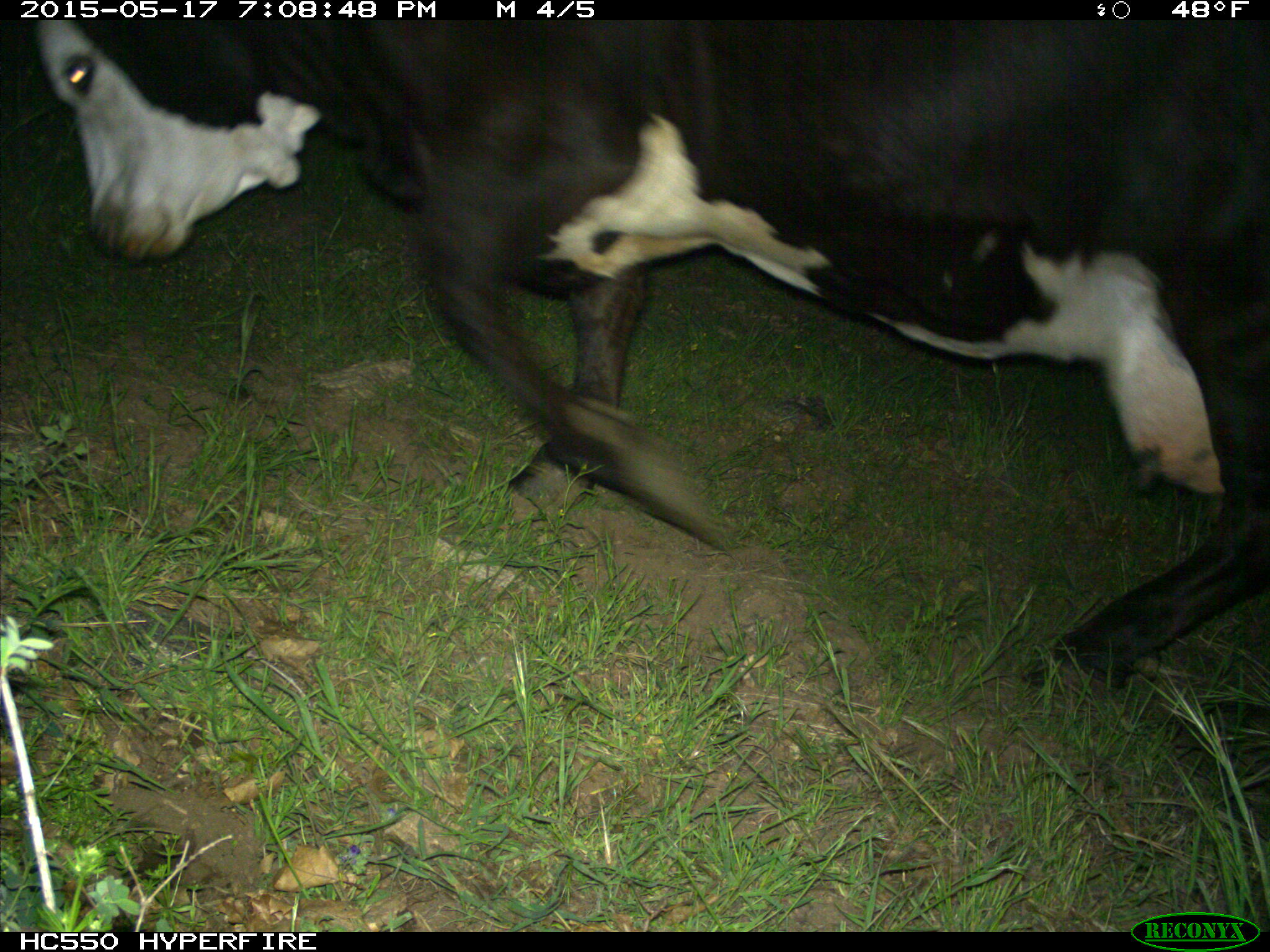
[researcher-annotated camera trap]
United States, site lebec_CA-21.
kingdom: Animalia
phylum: Chordata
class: Mammalia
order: Artiodactyla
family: Bovidae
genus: Bos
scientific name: Bos taurus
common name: domestic cow